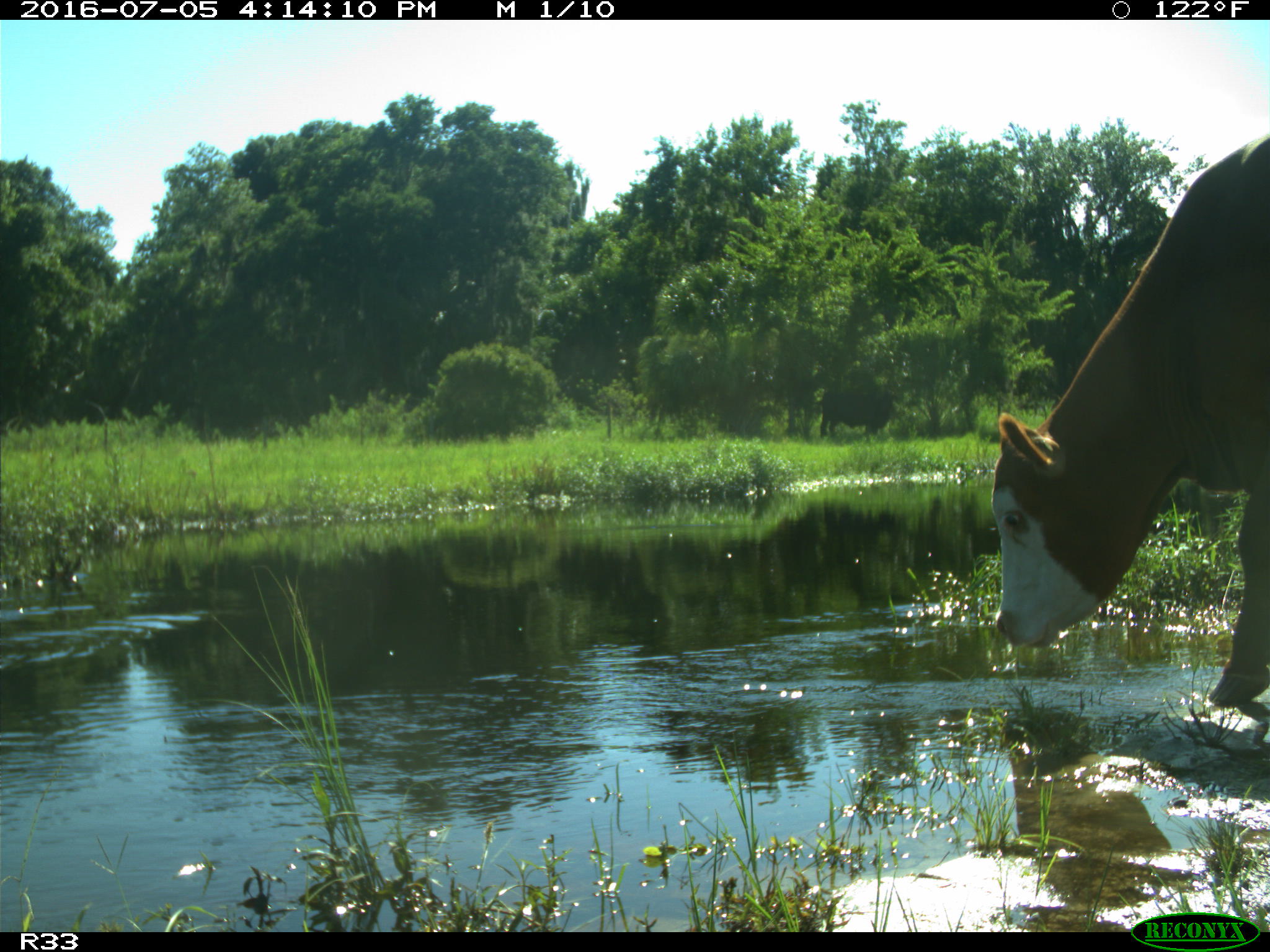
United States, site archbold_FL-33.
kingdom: Animalia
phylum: Chordata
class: Mammalia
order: Artiodactyla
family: Bovidae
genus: Bos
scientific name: Bos taurus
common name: domestic cow